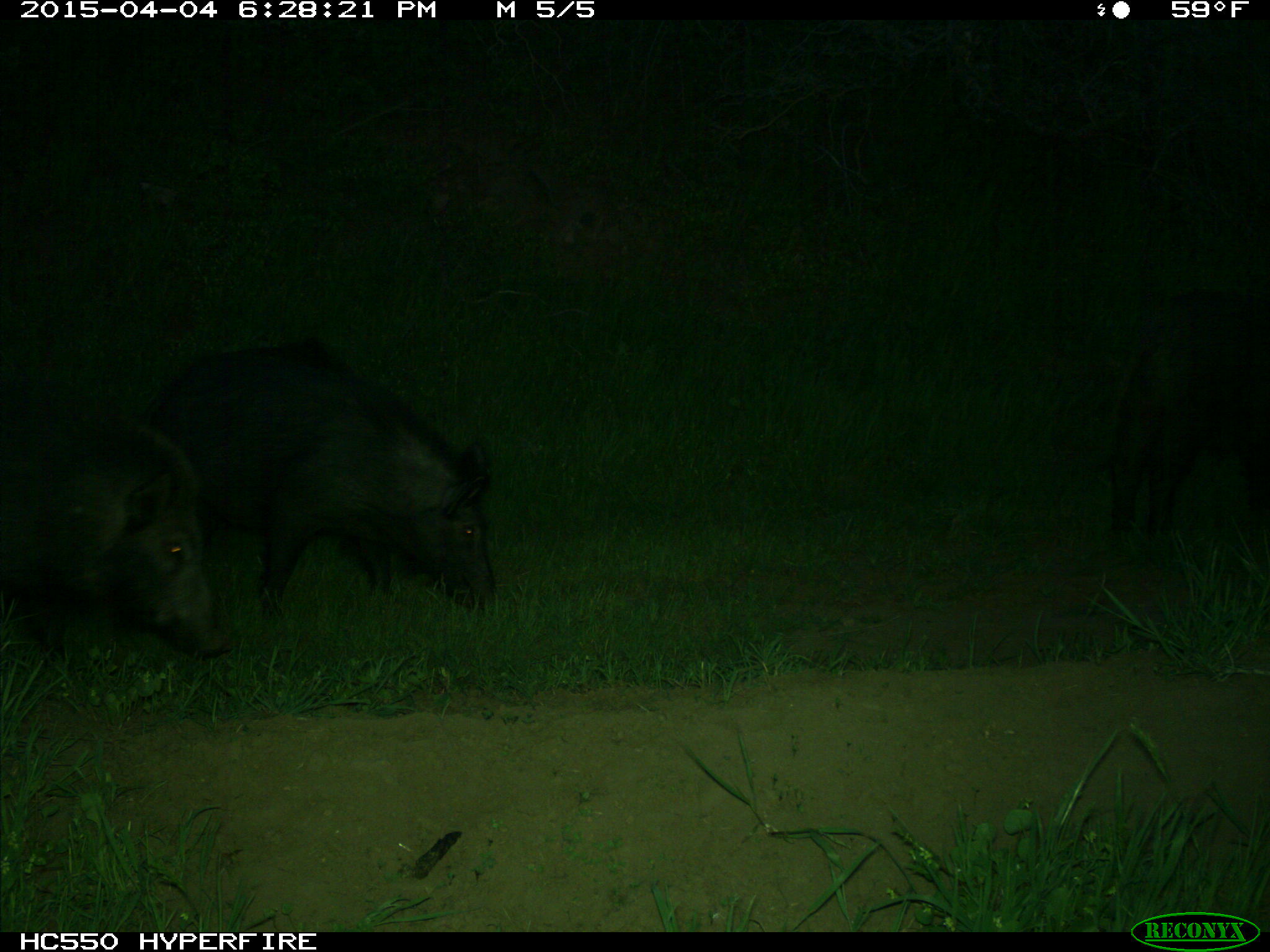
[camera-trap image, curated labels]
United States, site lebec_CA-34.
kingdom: Animalia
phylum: Chordata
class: Mammalia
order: Artiodactyla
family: Suidae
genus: Sus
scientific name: Sus scrofa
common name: wild boar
Sus scrofa (wild boar).